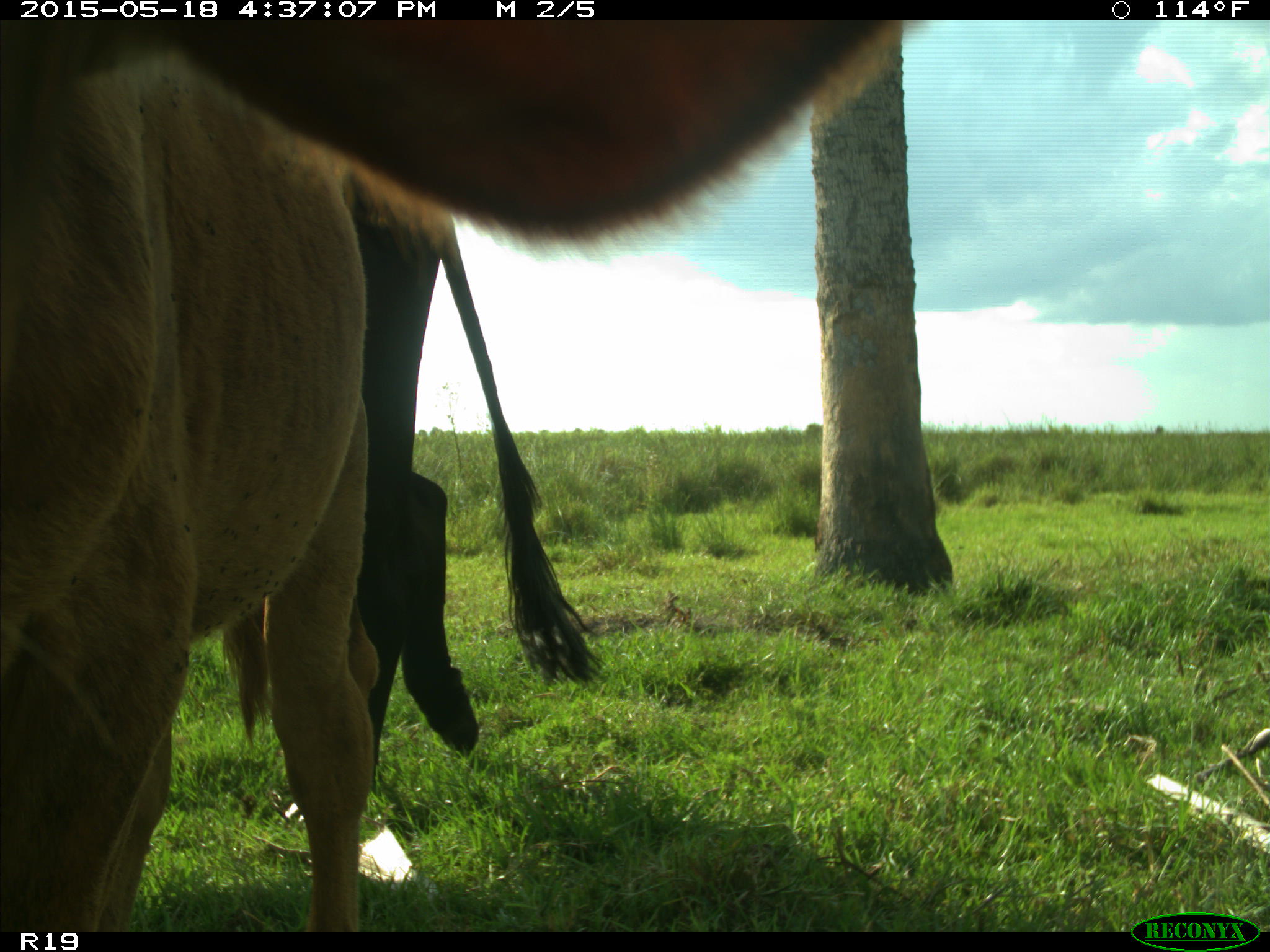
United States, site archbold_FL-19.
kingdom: Animalia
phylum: Chordata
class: Mammalia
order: Artiodactyla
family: Bovidae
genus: Bos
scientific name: Bos taurus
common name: domestic cow